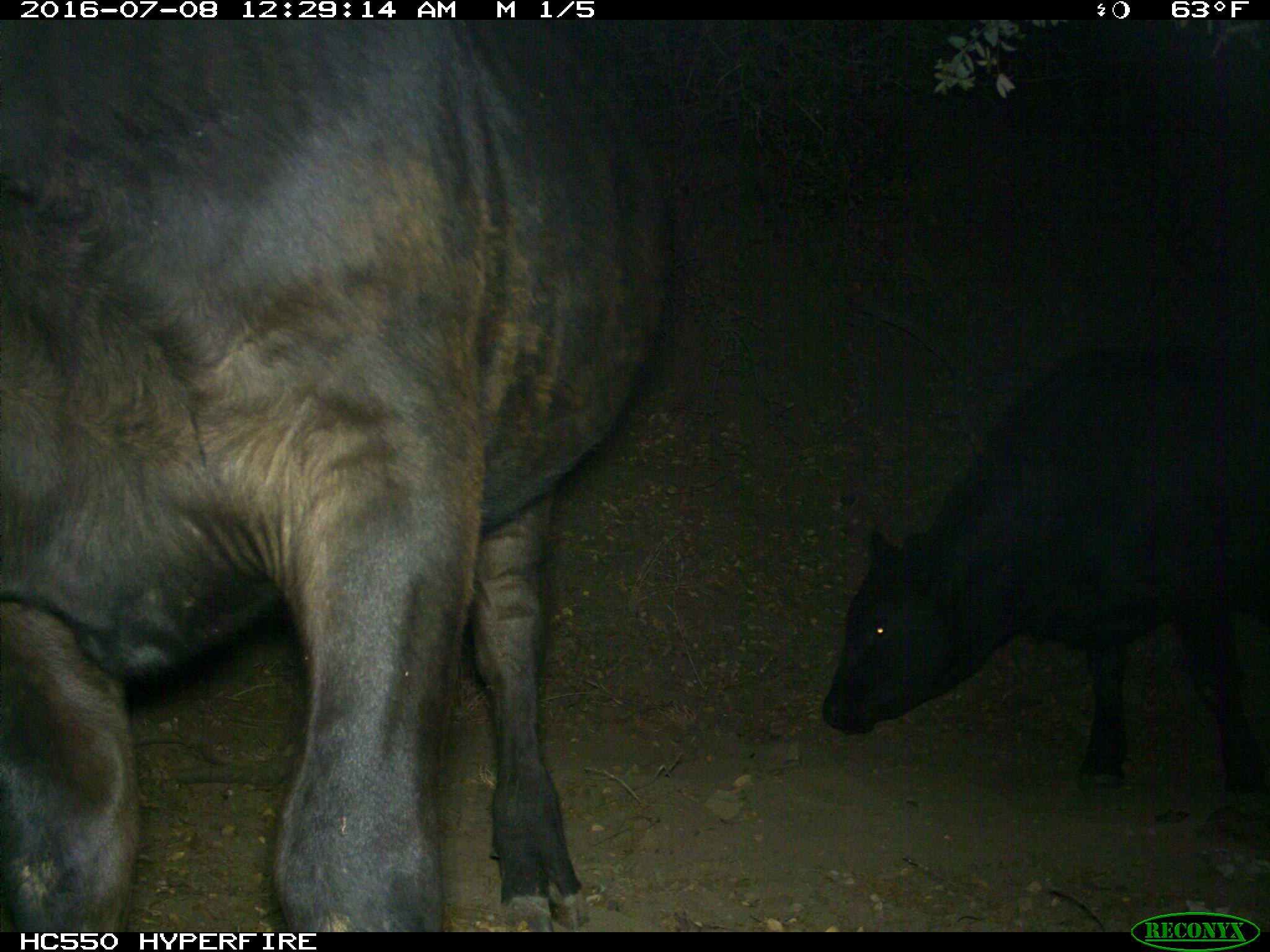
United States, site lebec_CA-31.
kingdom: Animalia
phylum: Chordata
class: Mammalia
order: Artiodactyla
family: Bovidae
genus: Bos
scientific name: Bos taurus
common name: domestic cow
Bos taurus (domestic cow).